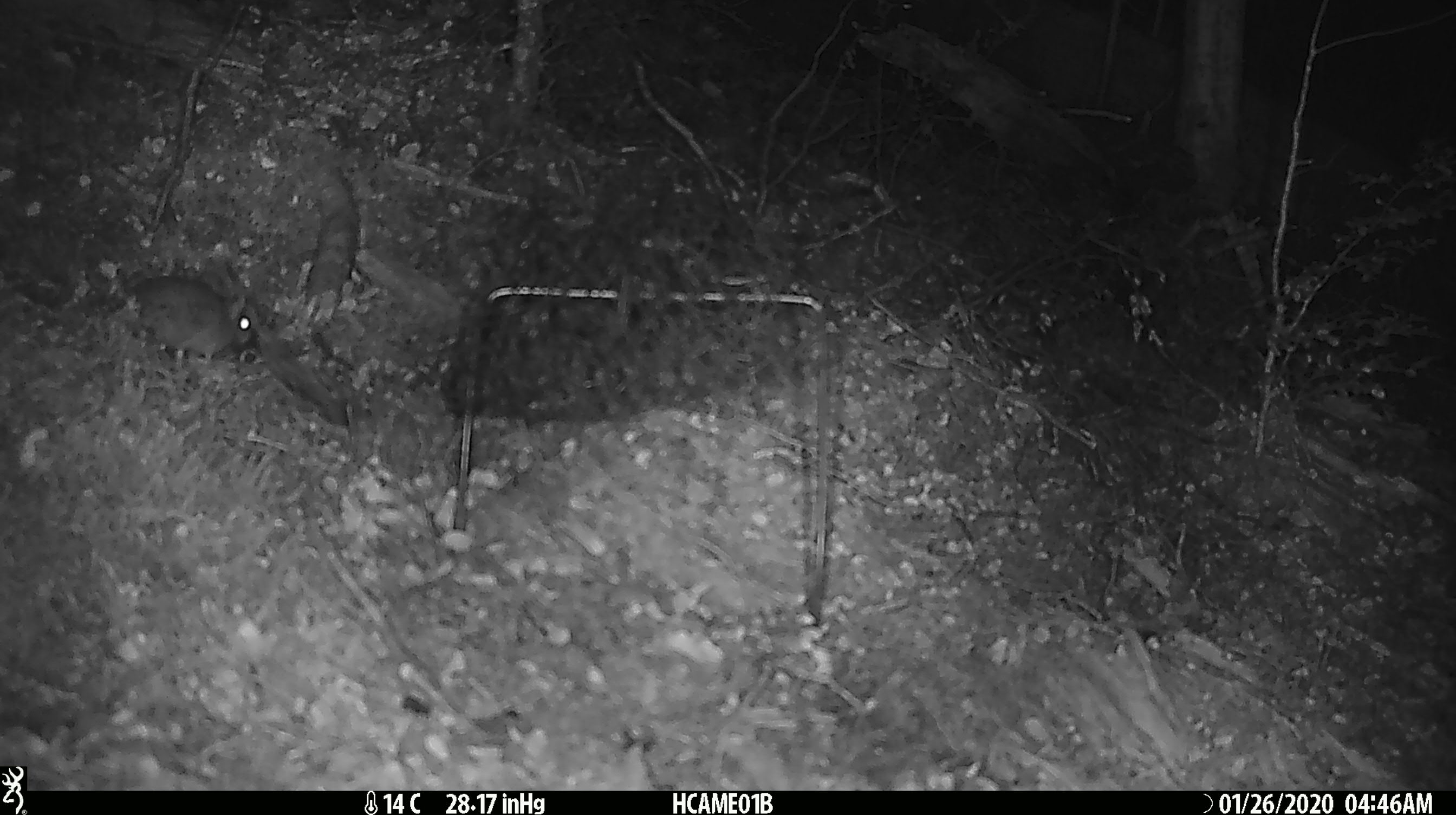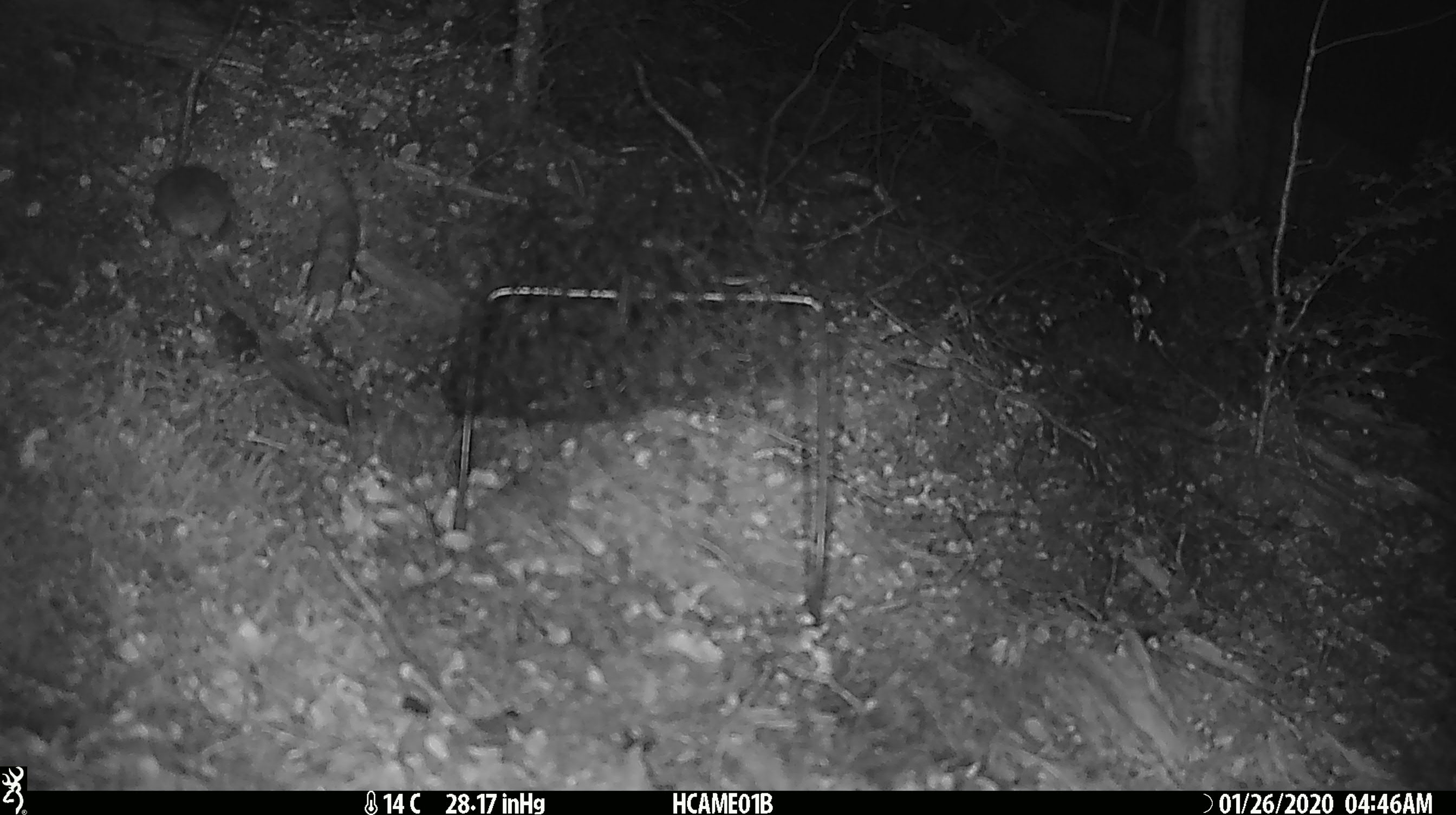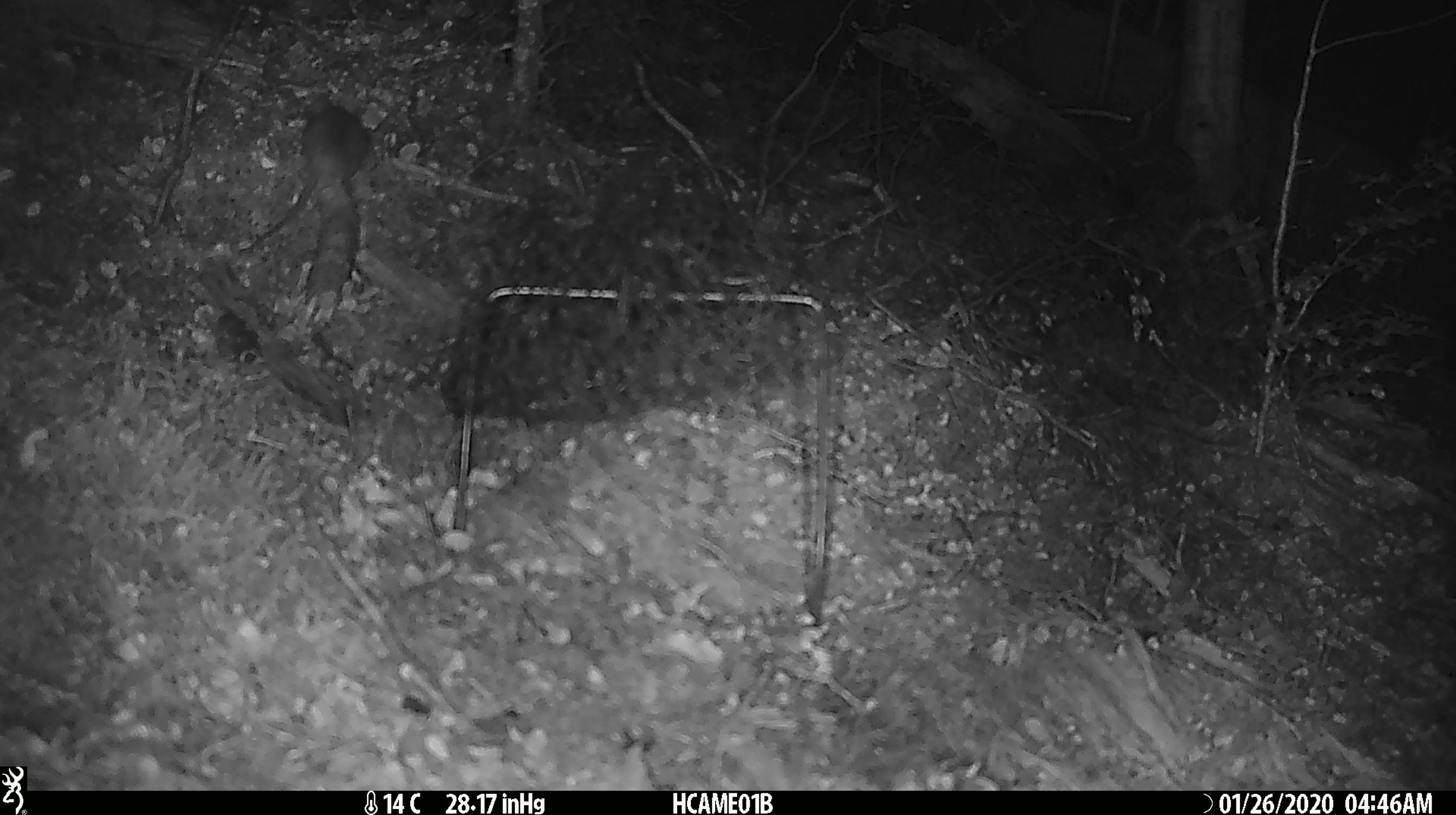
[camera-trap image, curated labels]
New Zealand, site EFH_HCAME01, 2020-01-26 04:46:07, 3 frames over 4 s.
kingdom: Animalia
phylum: Chordata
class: Mammalia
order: Rodentia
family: Muridae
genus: Mus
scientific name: Mus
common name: mouse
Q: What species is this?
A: Mouse (Mus).